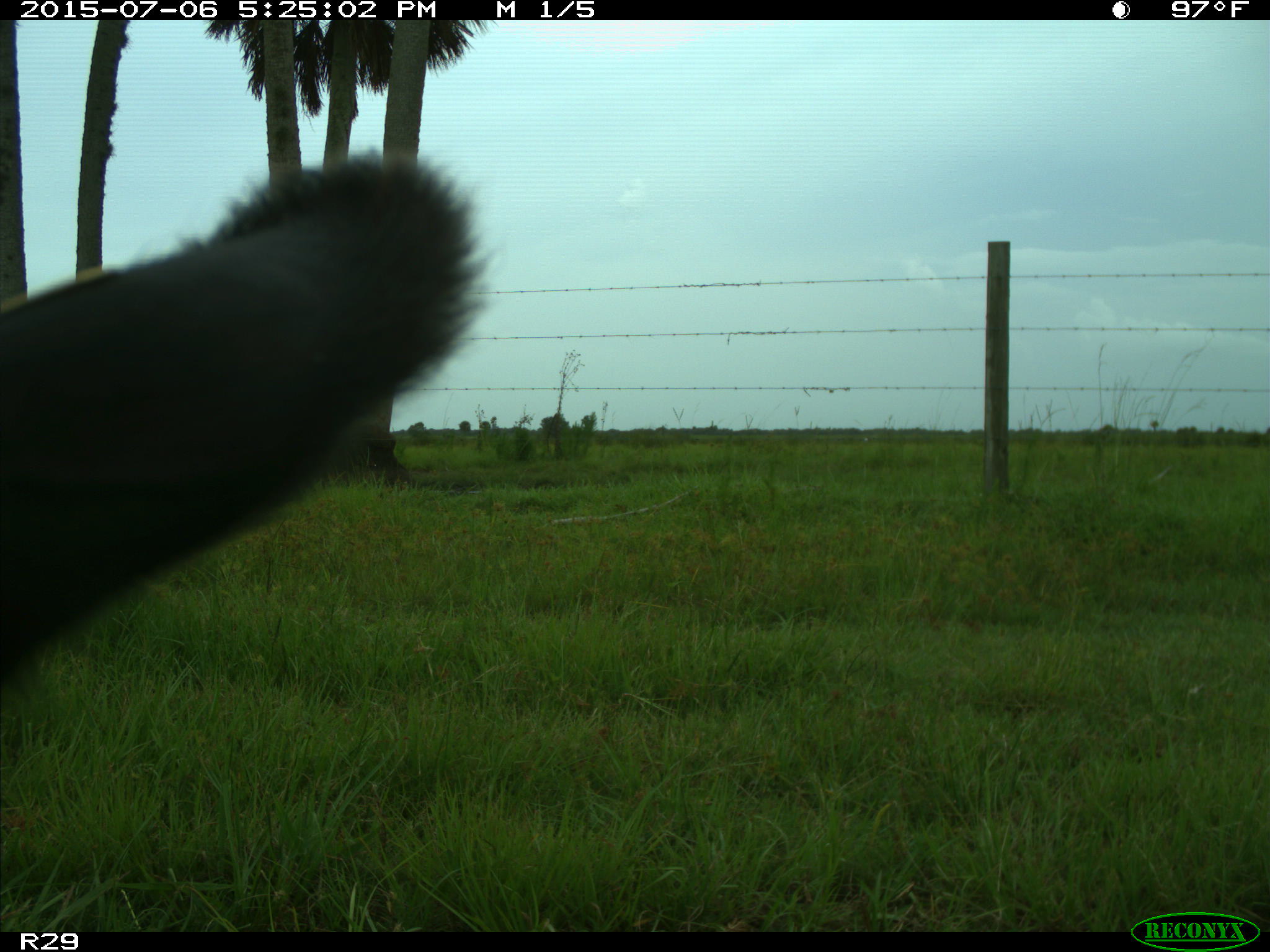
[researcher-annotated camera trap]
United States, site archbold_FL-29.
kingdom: Animalia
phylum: Chordata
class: Mammalia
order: Artiodactyla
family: Bovidae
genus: Bos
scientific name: Bos taurus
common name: domestic cow